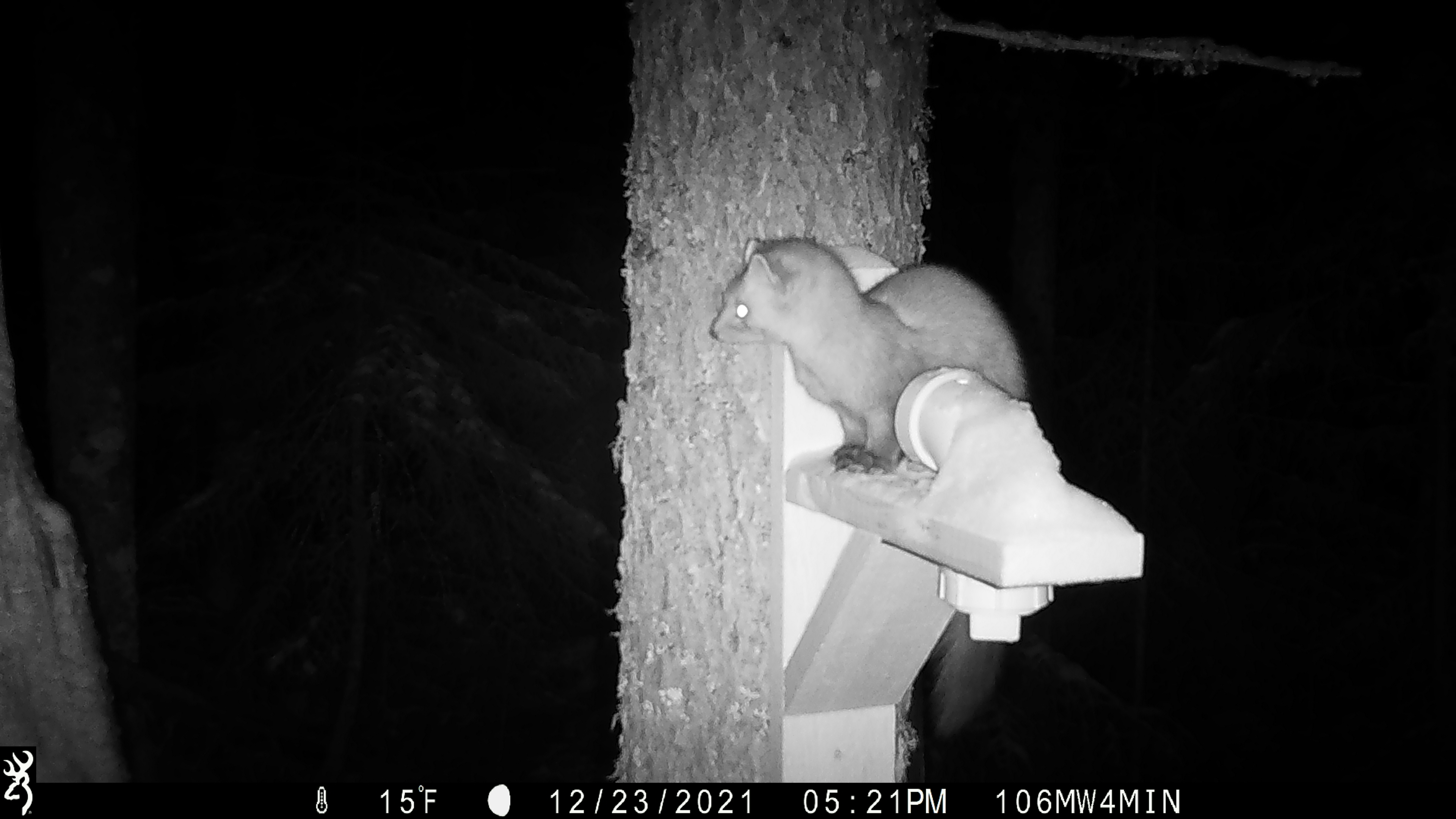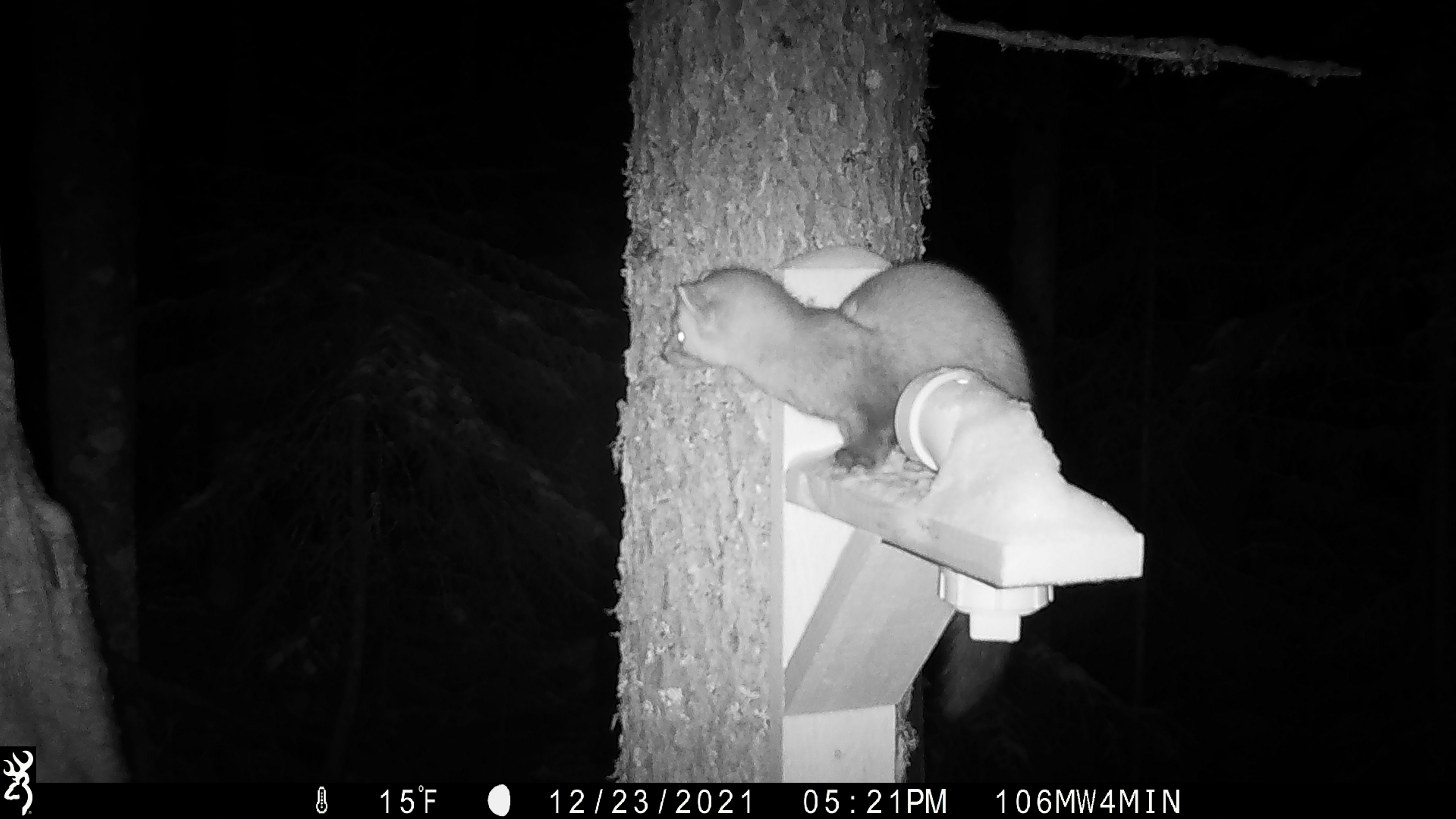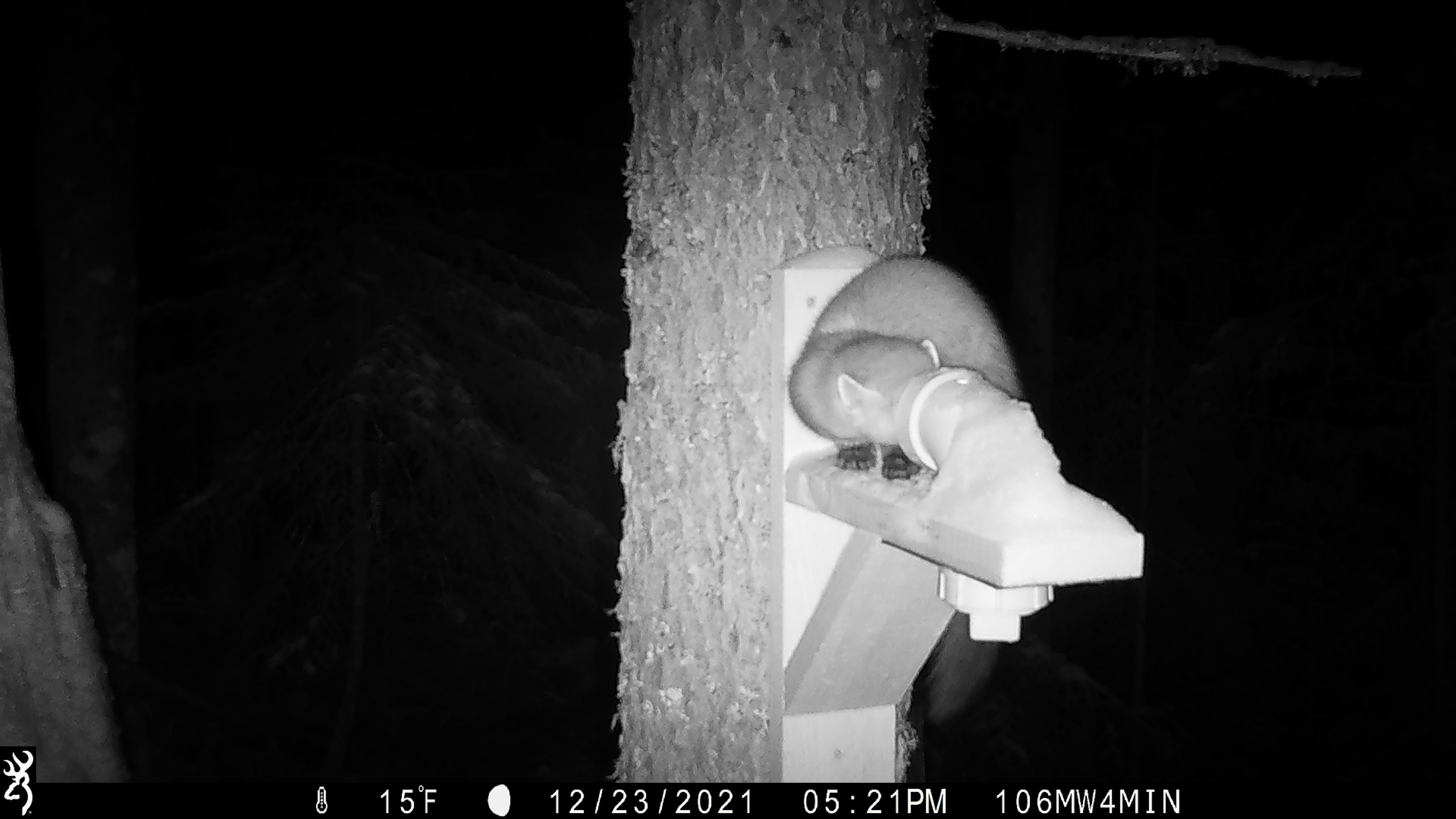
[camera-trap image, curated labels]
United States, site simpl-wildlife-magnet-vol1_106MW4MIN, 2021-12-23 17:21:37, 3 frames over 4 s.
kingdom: Animalia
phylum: Chordata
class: Mammalia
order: Carnivora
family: Mustelidae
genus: Martes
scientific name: Martes americana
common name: american marten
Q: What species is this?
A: American marten (Martes americana).